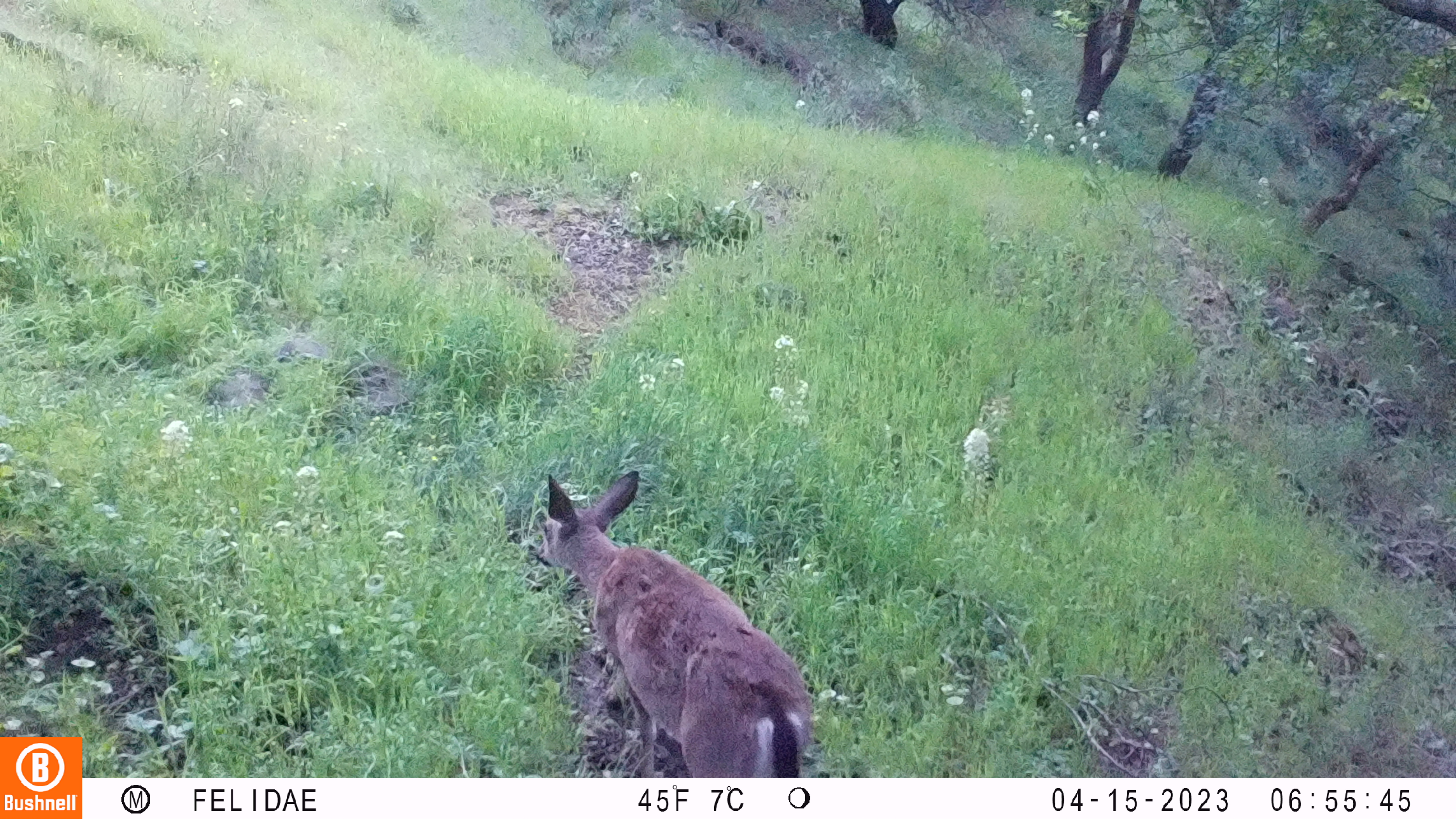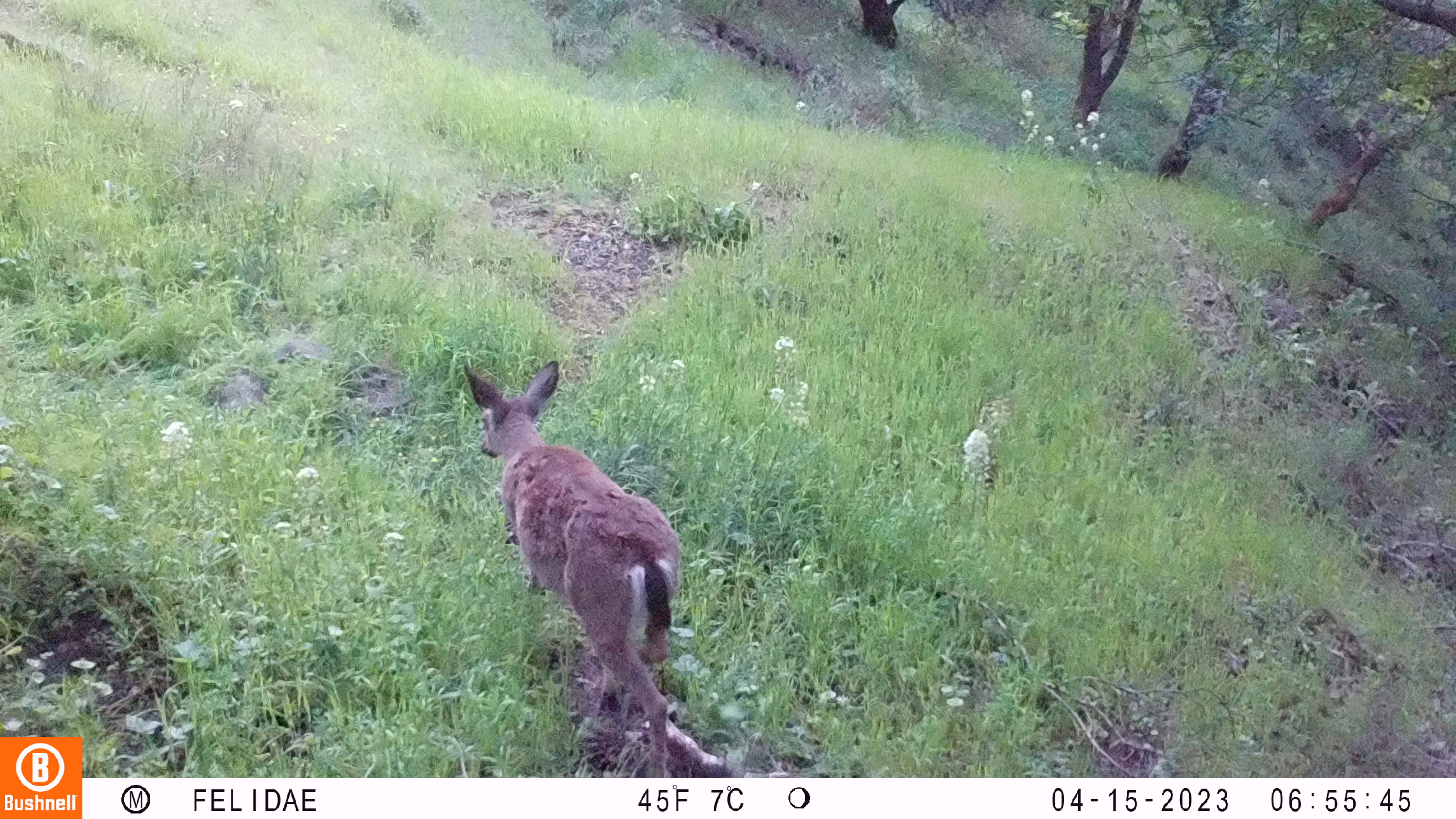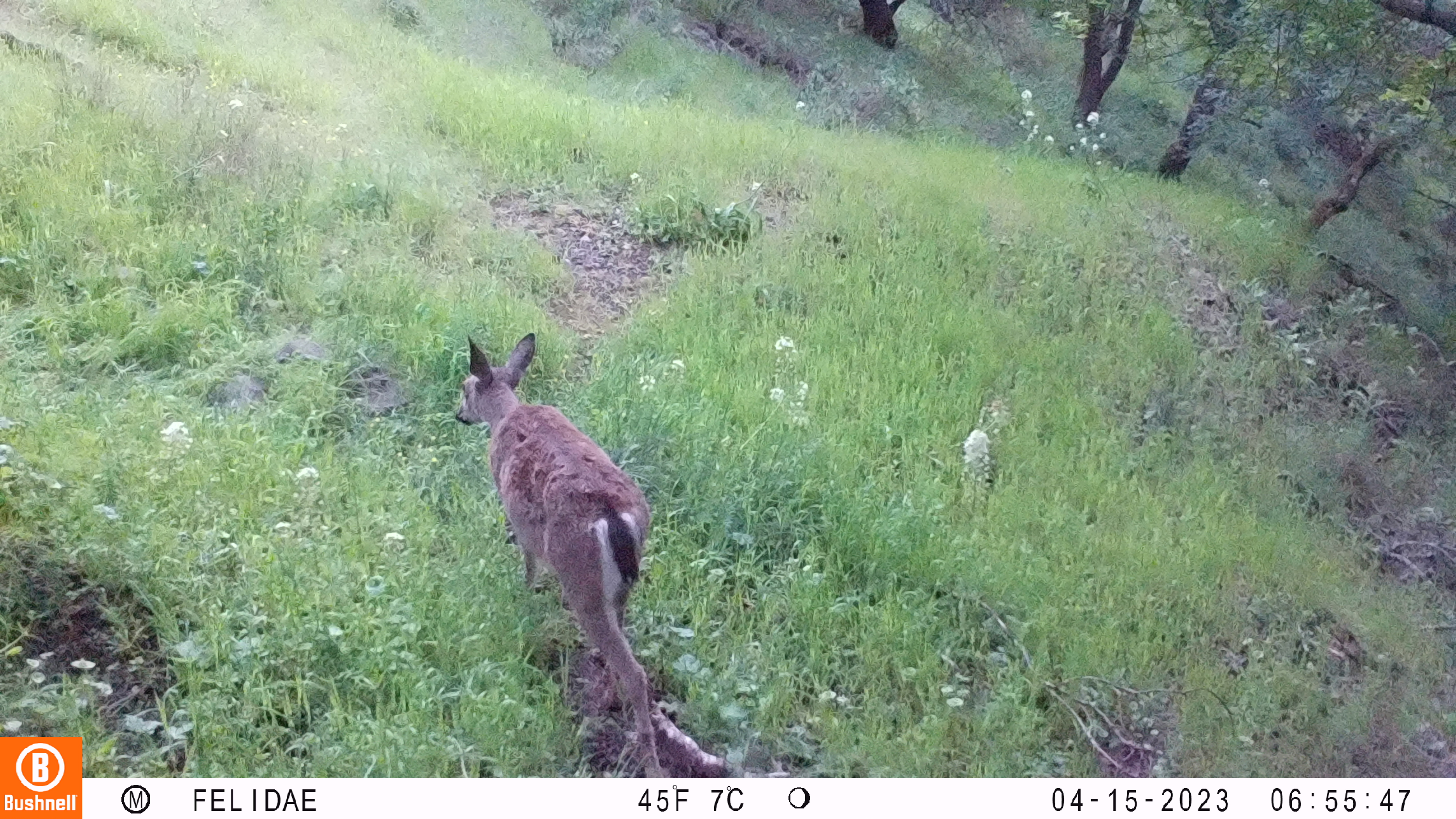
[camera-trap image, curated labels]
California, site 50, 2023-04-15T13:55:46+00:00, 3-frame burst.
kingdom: Animalia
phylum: Chordata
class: Mammalia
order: Artiodactyla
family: Cervidae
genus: Odocoileus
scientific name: Odocoileus hemionus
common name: mule deer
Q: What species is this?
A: Mule deer (Odocoileus hemionus).